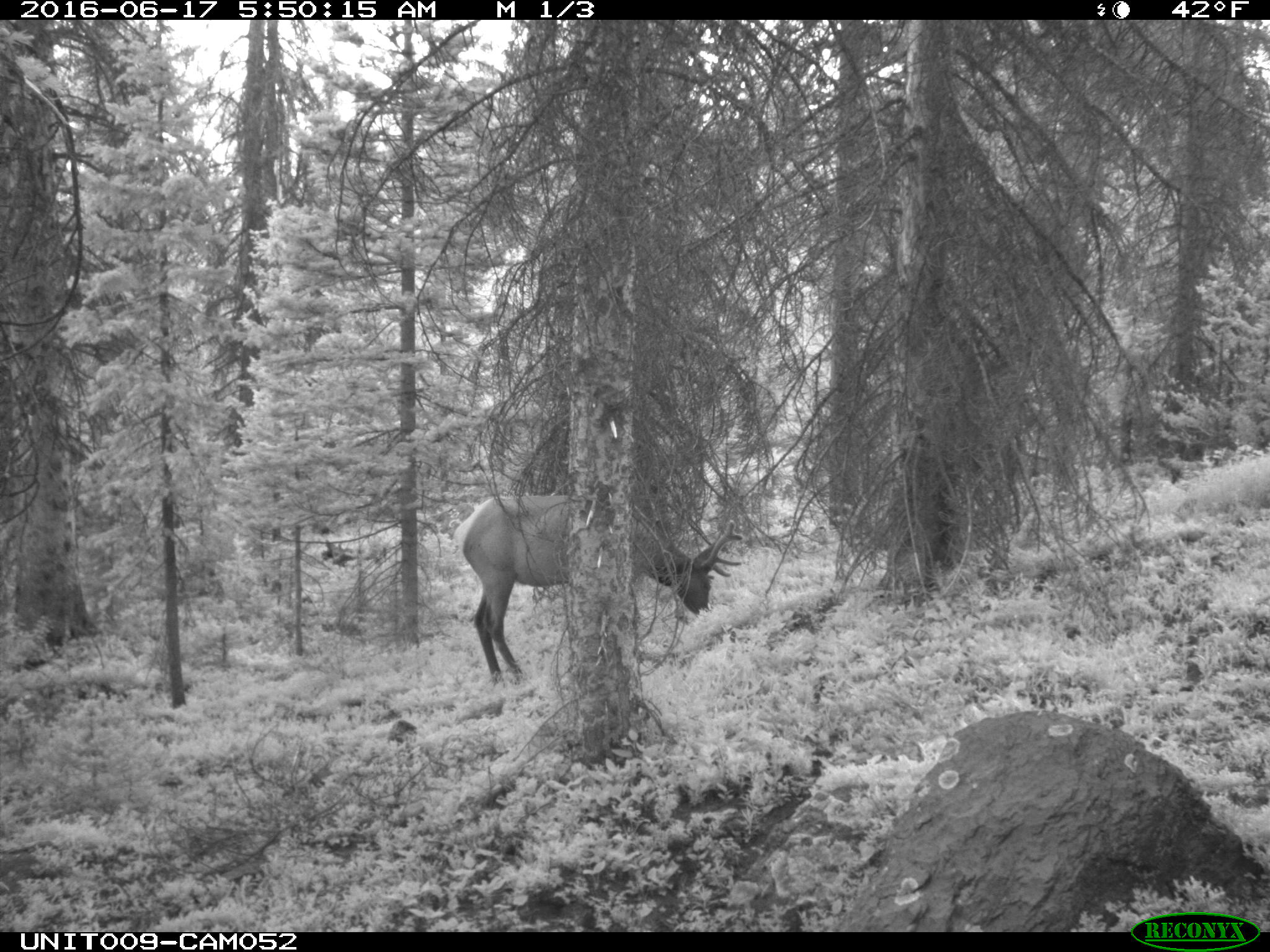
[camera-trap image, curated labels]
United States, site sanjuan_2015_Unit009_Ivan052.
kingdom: Animalia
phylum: Chordata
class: Mammalia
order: Artiodactyla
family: Cervidae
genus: Cervus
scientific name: Cervus elaphus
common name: red deer